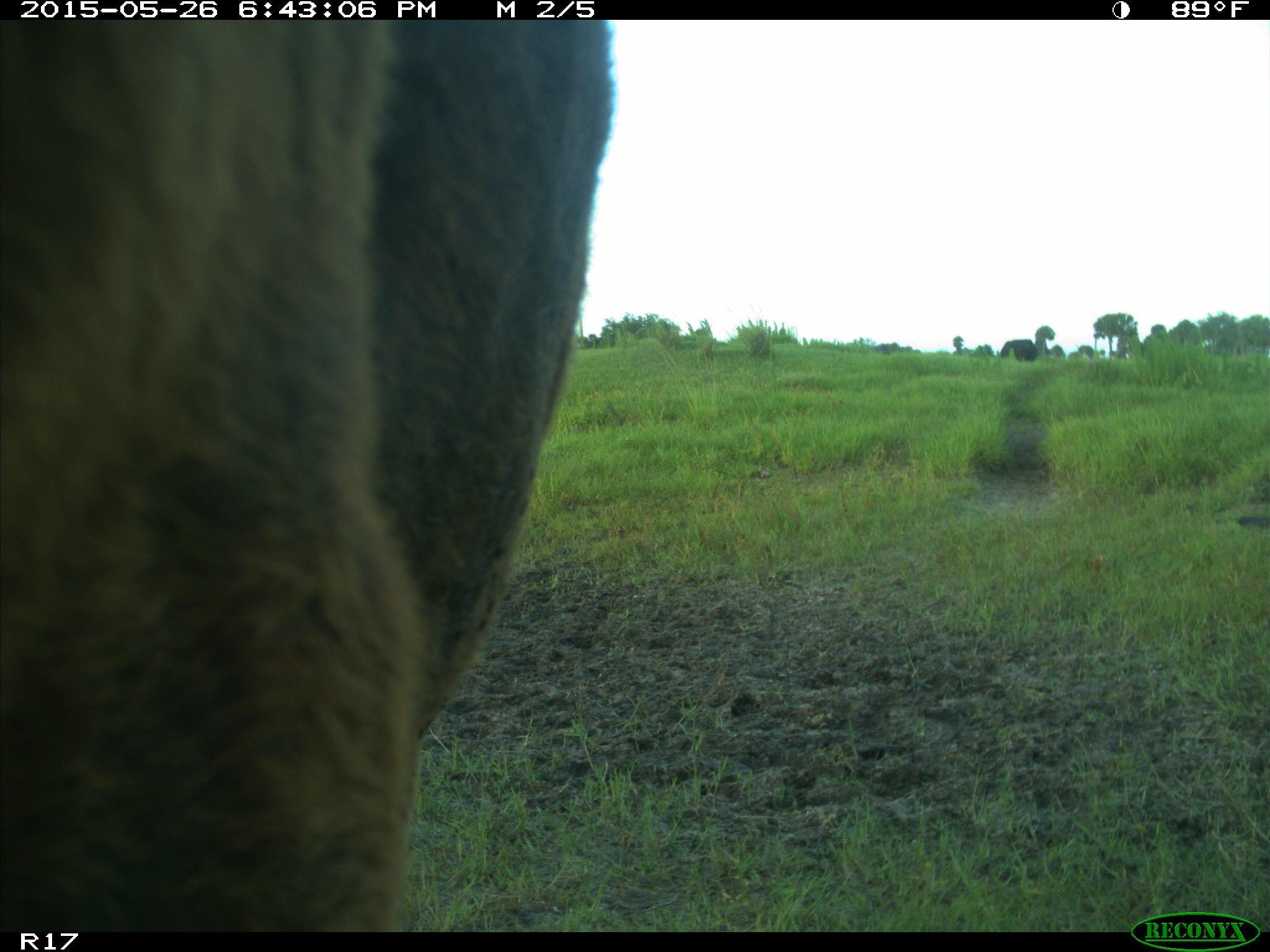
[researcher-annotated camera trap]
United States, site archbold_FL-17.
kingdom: Animalia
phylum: Chordata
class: Mammalia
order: Artiodactyla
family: Bovidae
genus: Bos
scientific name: Bos taurus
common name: domestic cow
Bos taurus (domestic cow).